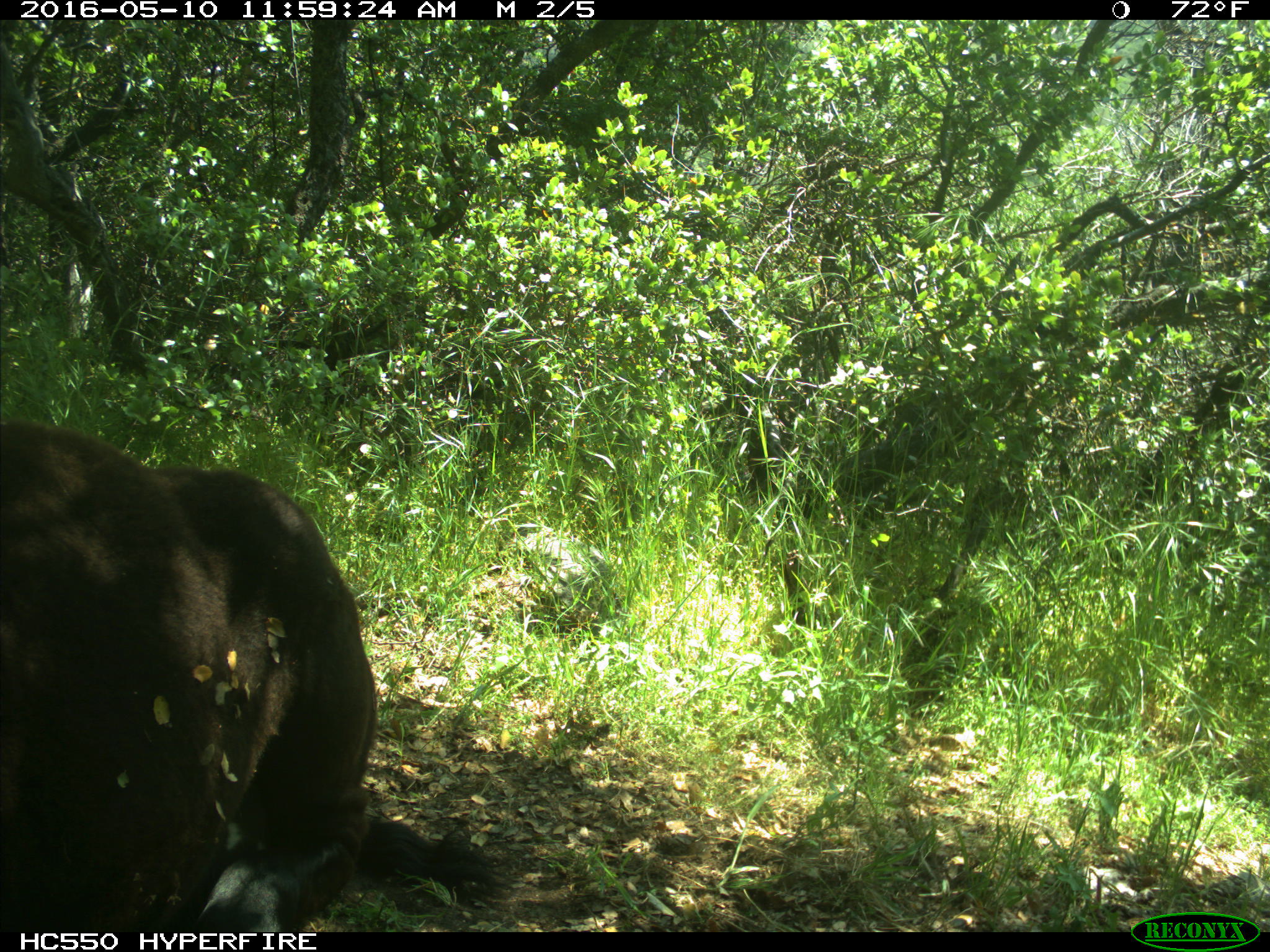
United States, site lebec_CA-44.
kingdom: Animalia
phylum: Chordata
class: Mammalia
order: Artiodactyla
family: Bovidae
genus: Bos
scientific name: Bos taurus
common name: domestic cow